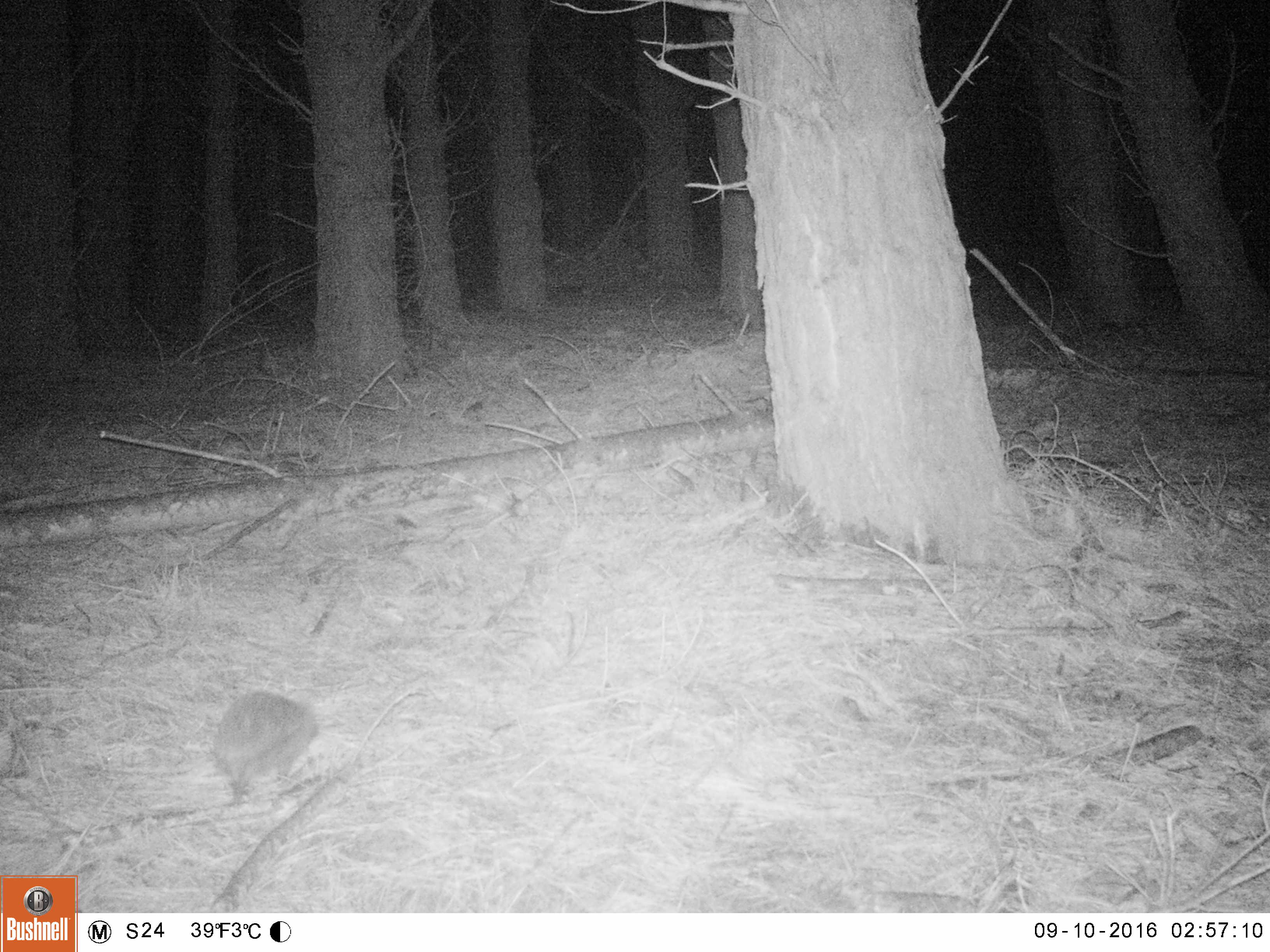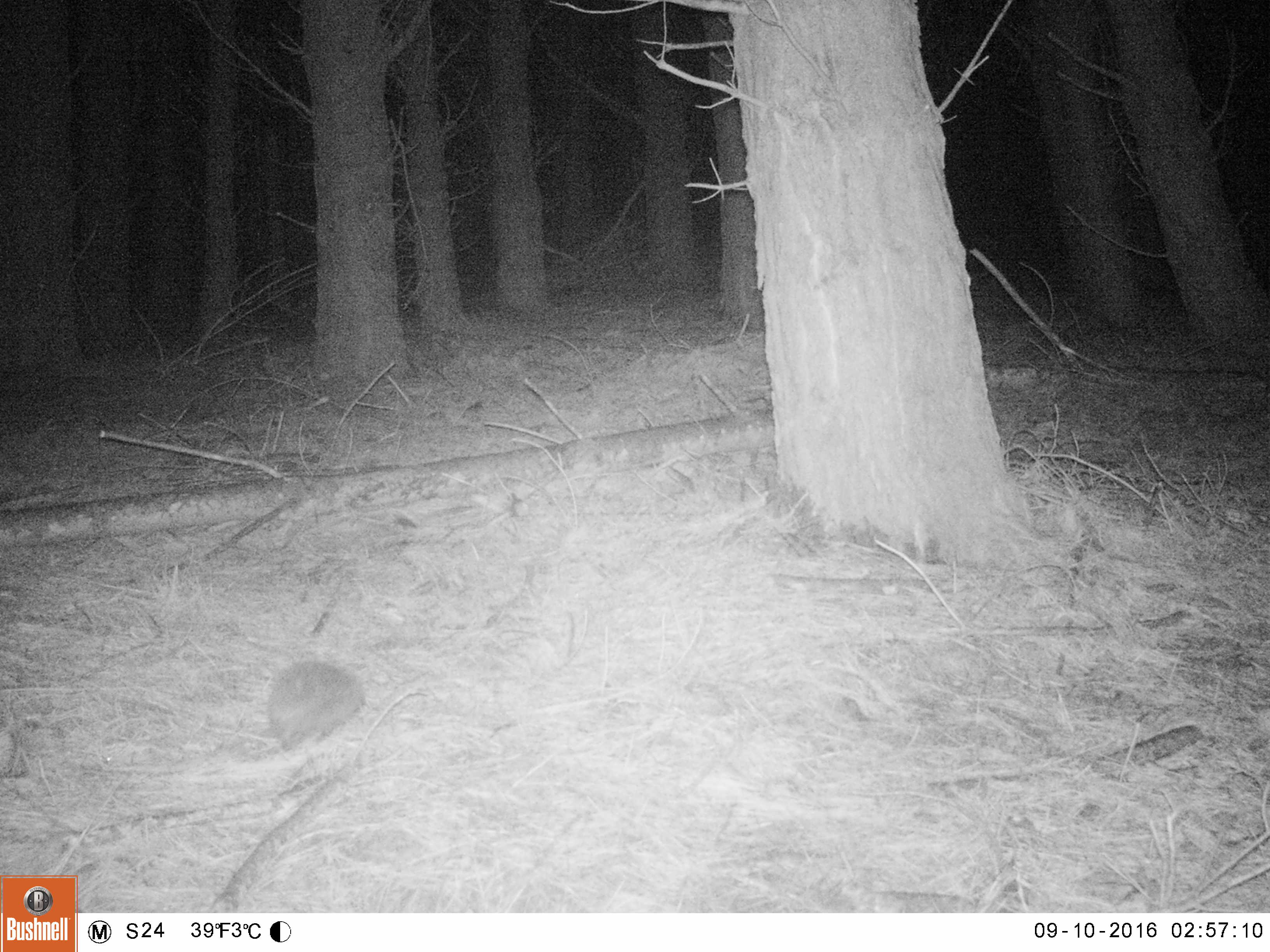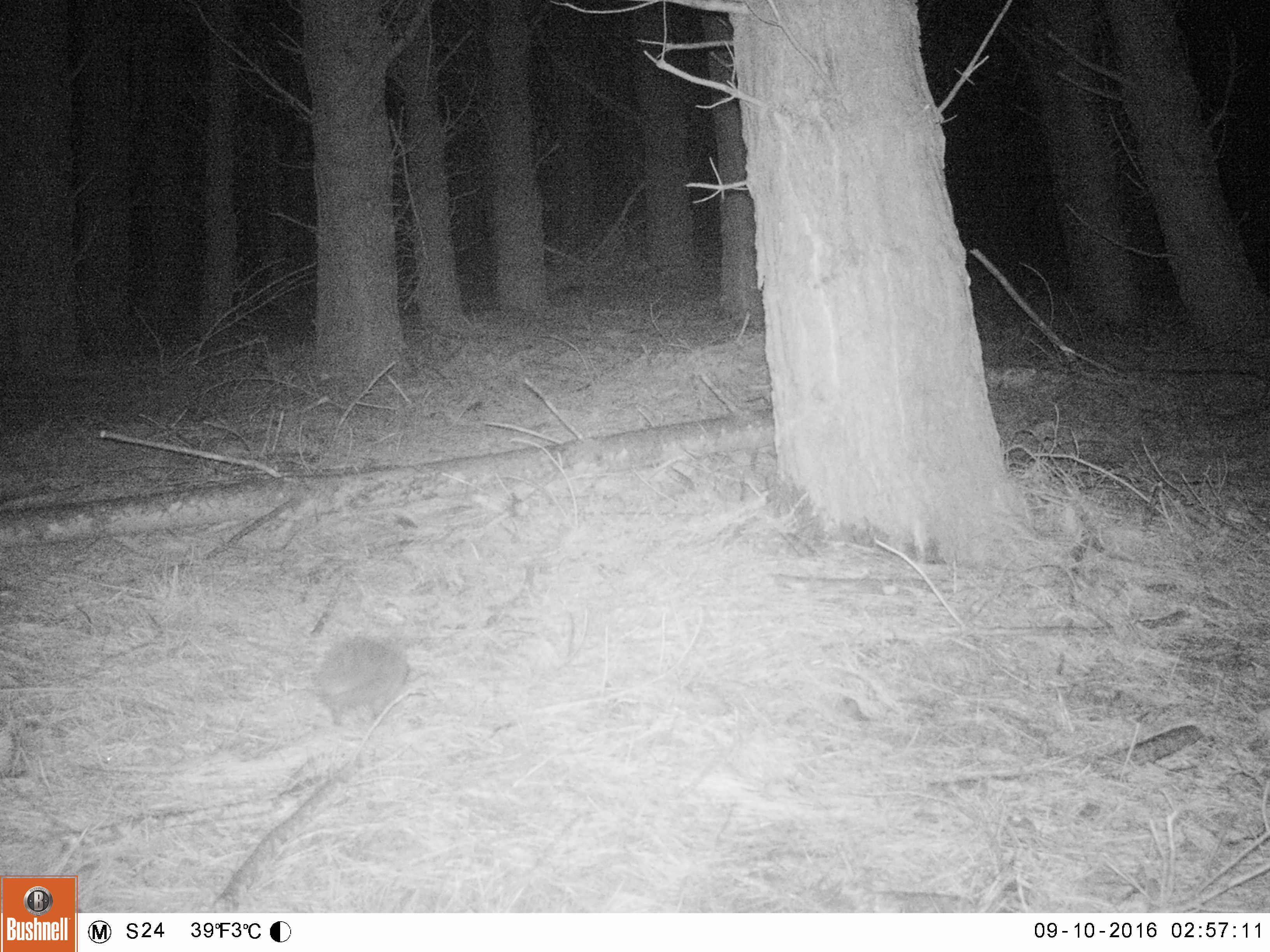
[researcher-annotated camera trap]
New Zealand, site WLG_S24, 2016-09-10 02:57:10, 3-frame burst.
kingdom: Animalia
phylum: Chordata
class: Mammalia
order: Eulipotyphla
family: Erinaceidae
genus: Erinaceus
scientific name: Erinaceus europaeus europaeus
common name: european hedgehog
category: hedgehog